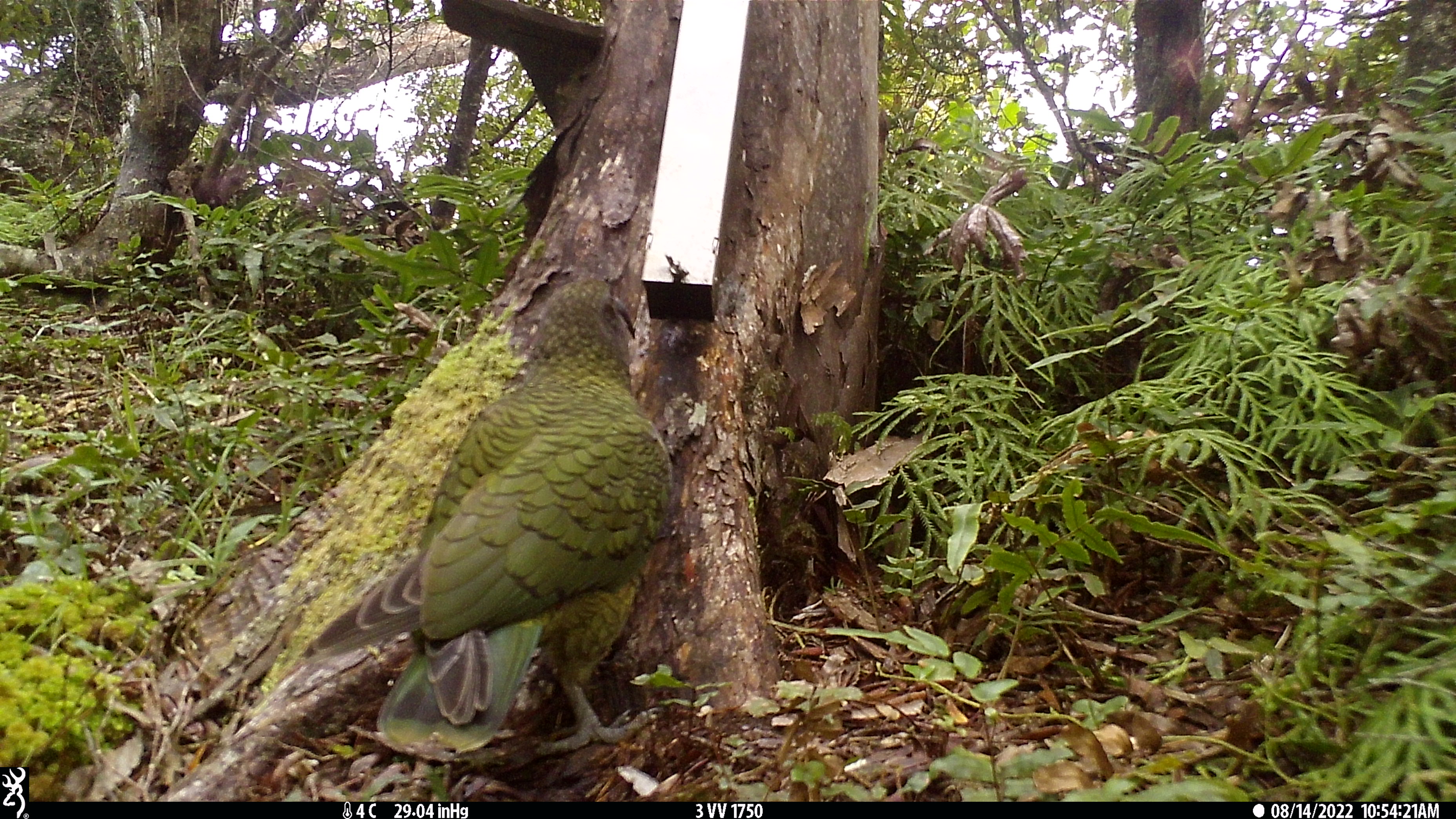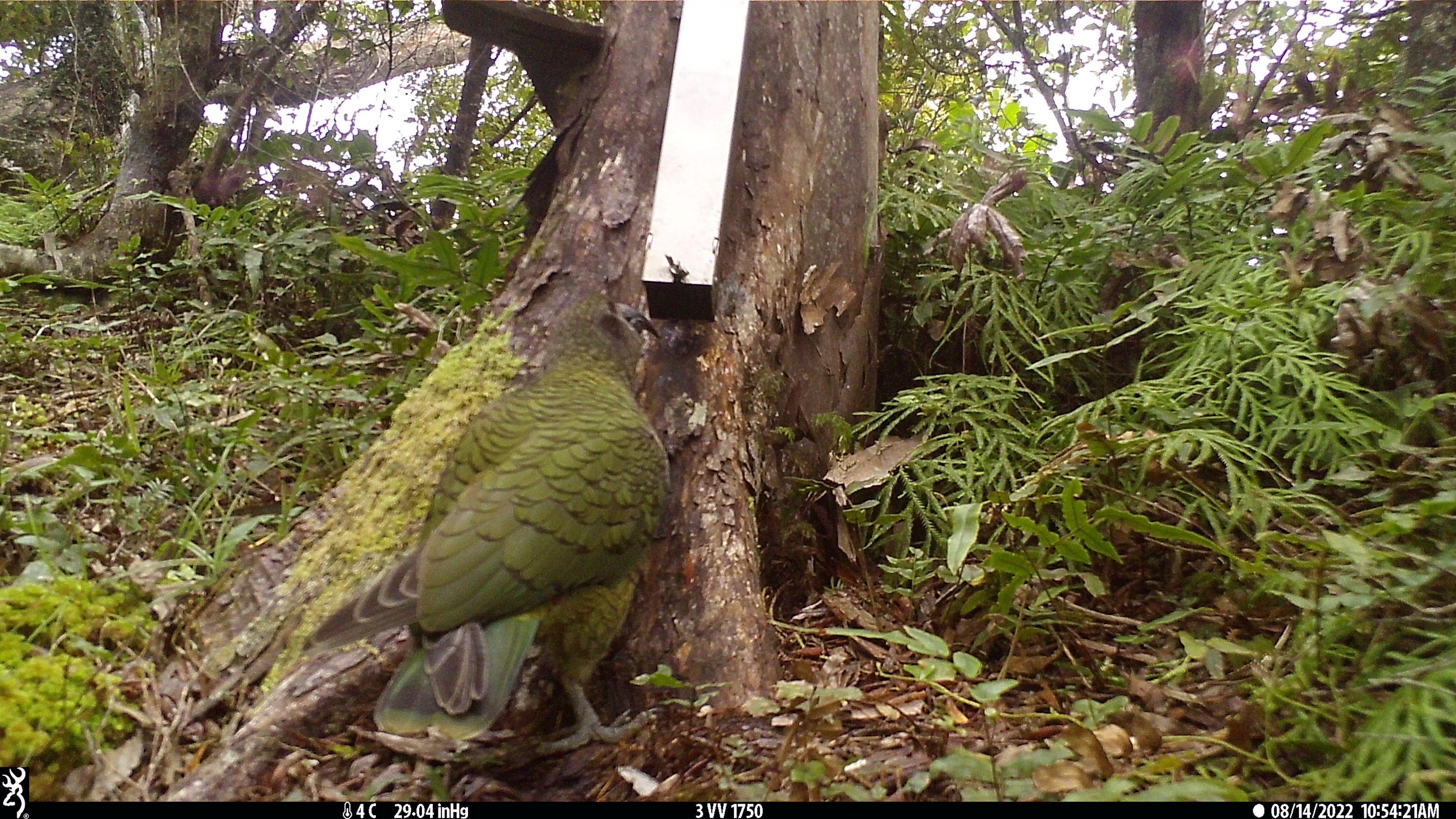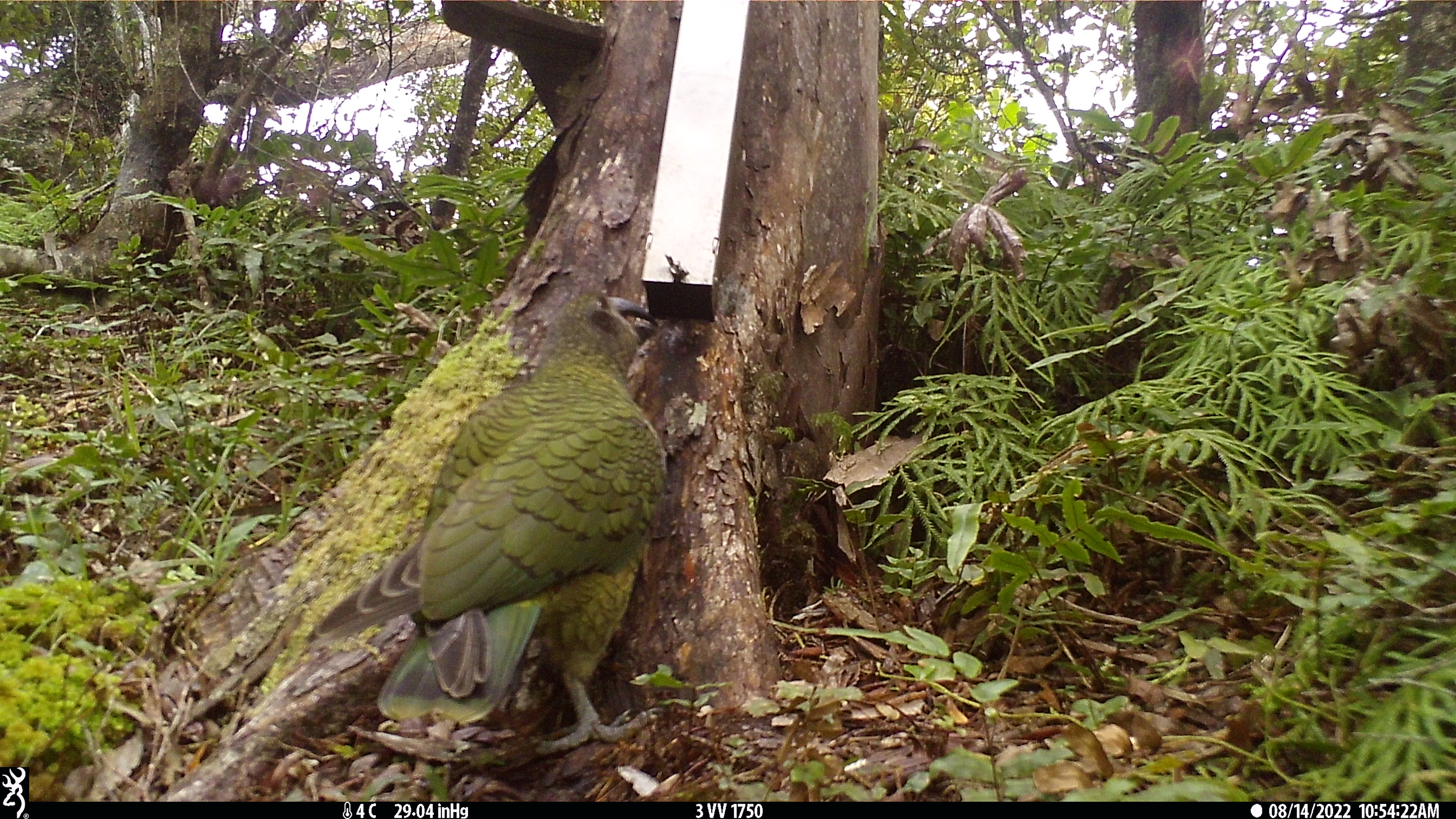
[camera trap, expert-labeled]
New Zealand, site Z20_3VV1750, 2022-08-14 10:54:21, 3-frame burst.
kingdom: Animalia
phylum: Chordata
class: Aves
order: Psittaciformes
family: Strigopidae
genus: Nestor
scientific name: Nestor notabilis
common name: kea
Kea (Nestor notabilis).